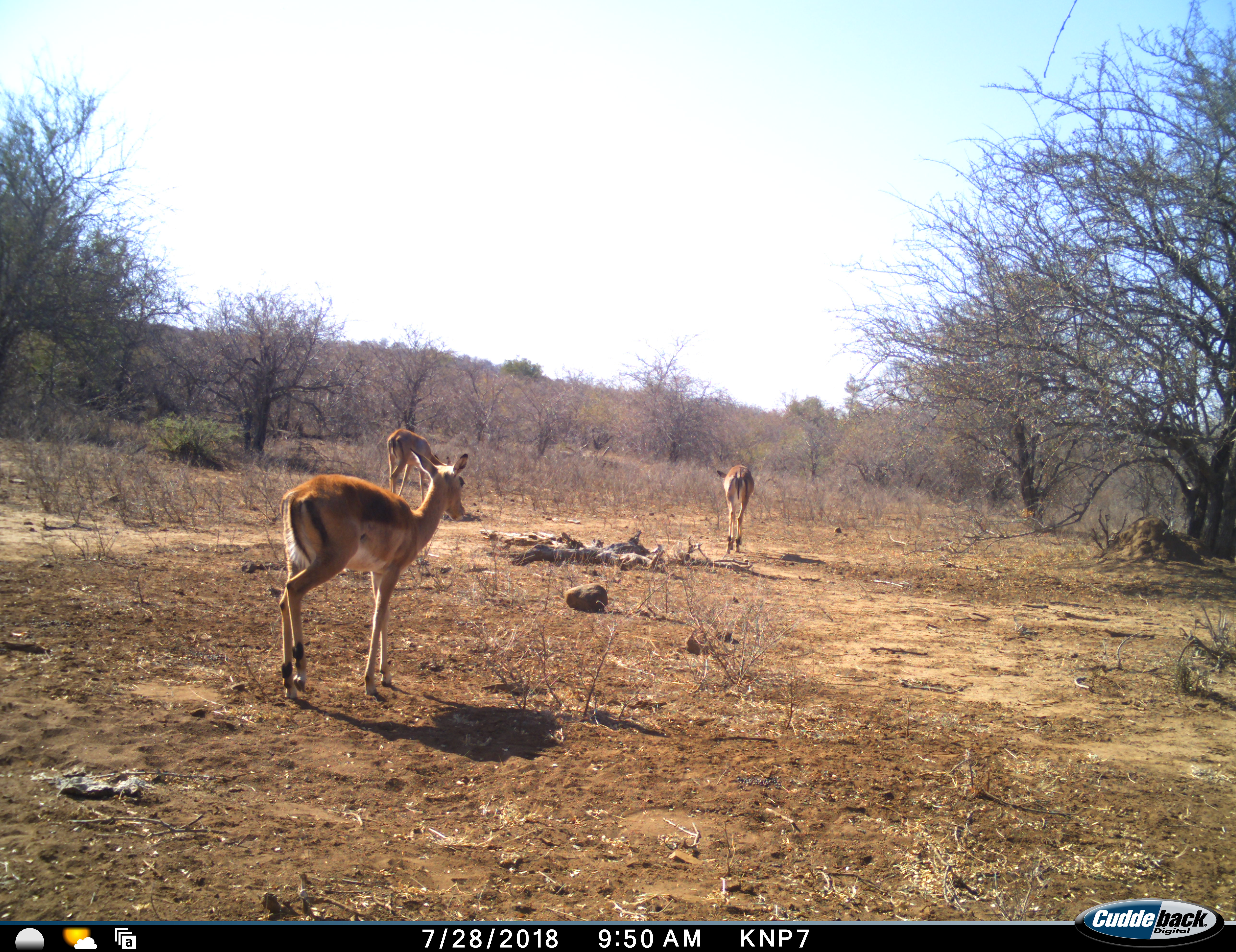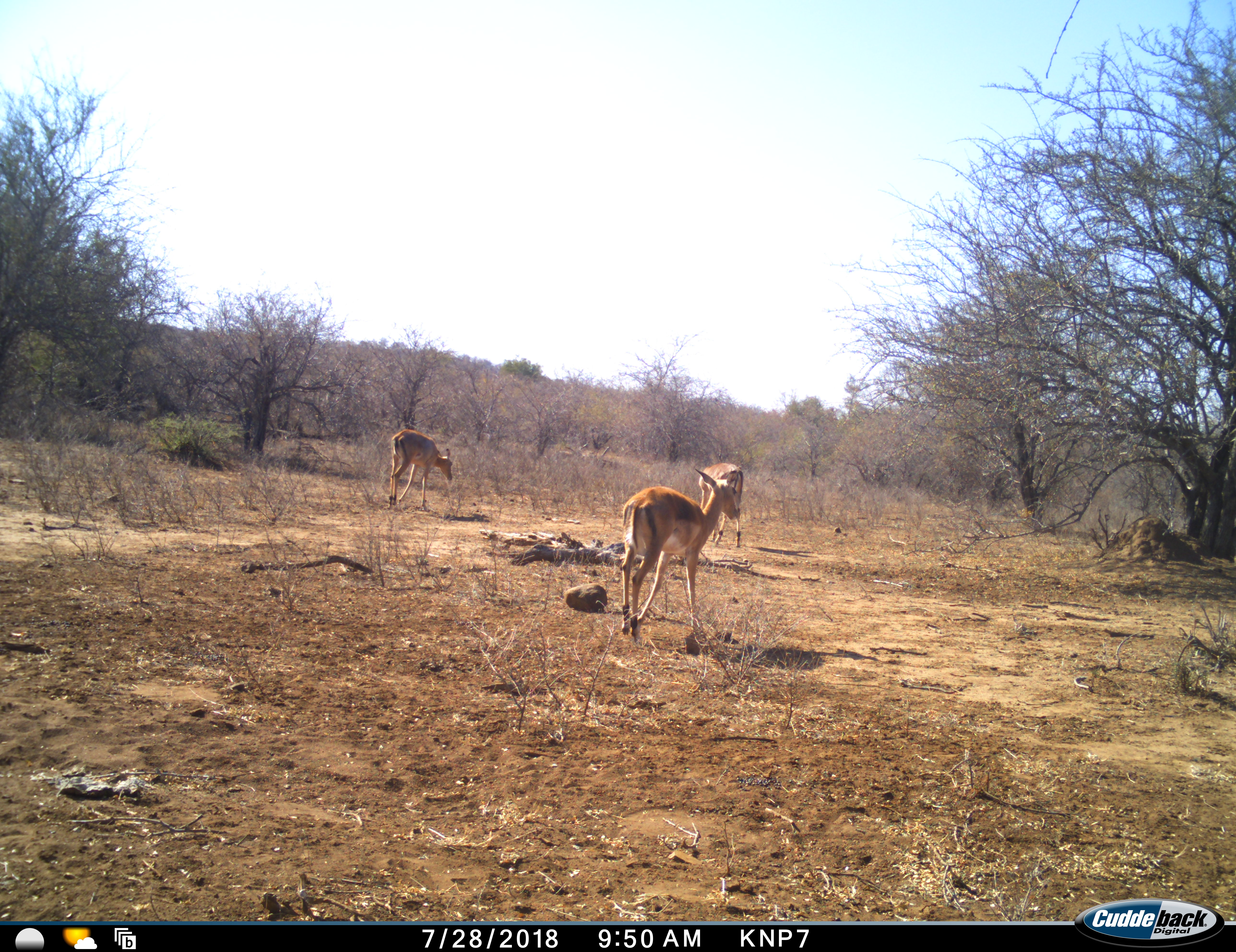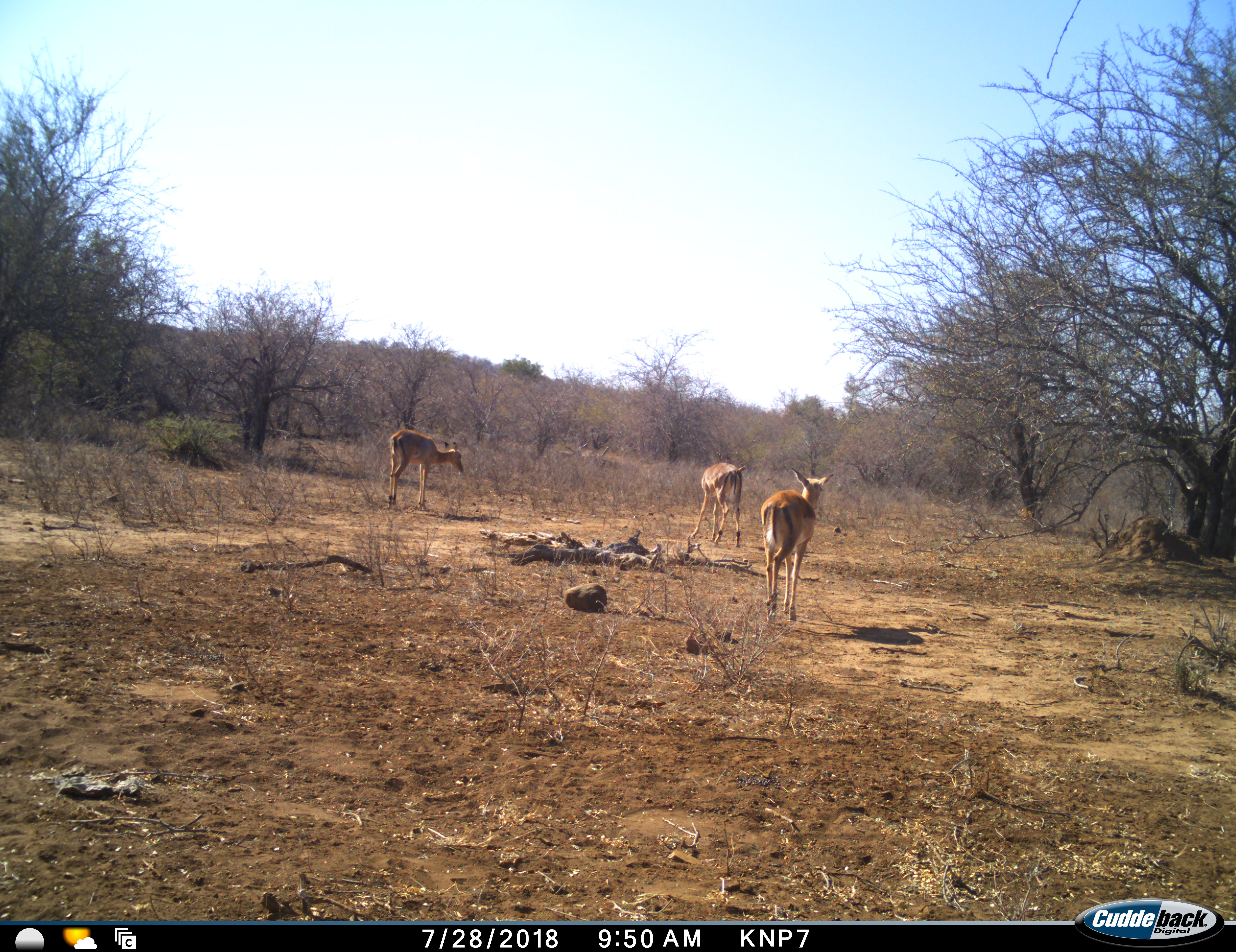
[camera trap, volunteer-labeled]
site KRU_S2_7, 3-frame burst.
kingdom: Animalia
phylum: Chordata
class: Mammalia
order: Artiodactyla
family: Bovidae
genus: Aepyceros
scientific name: Aepyceros melampus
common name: impala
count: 3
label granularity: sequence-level